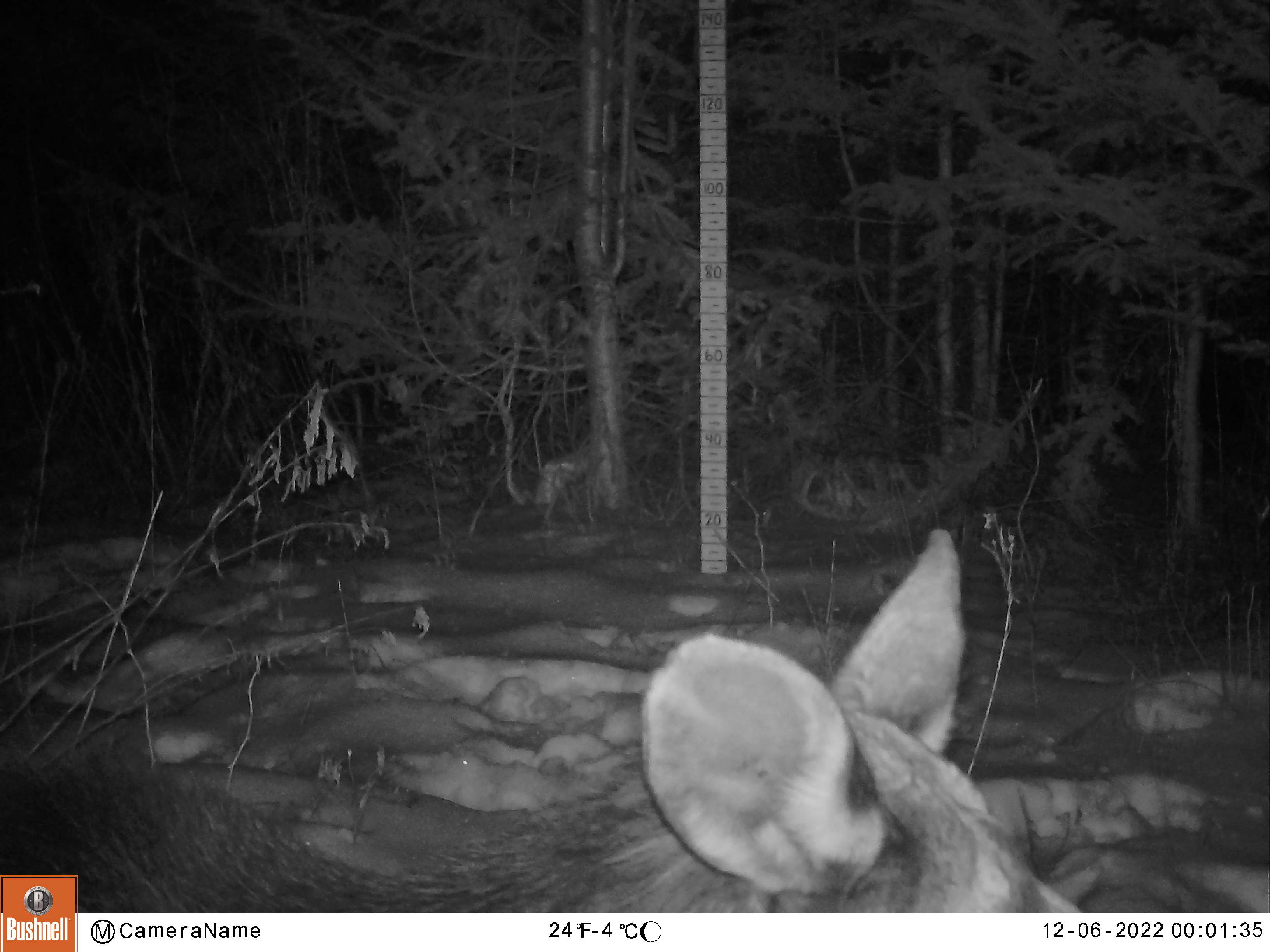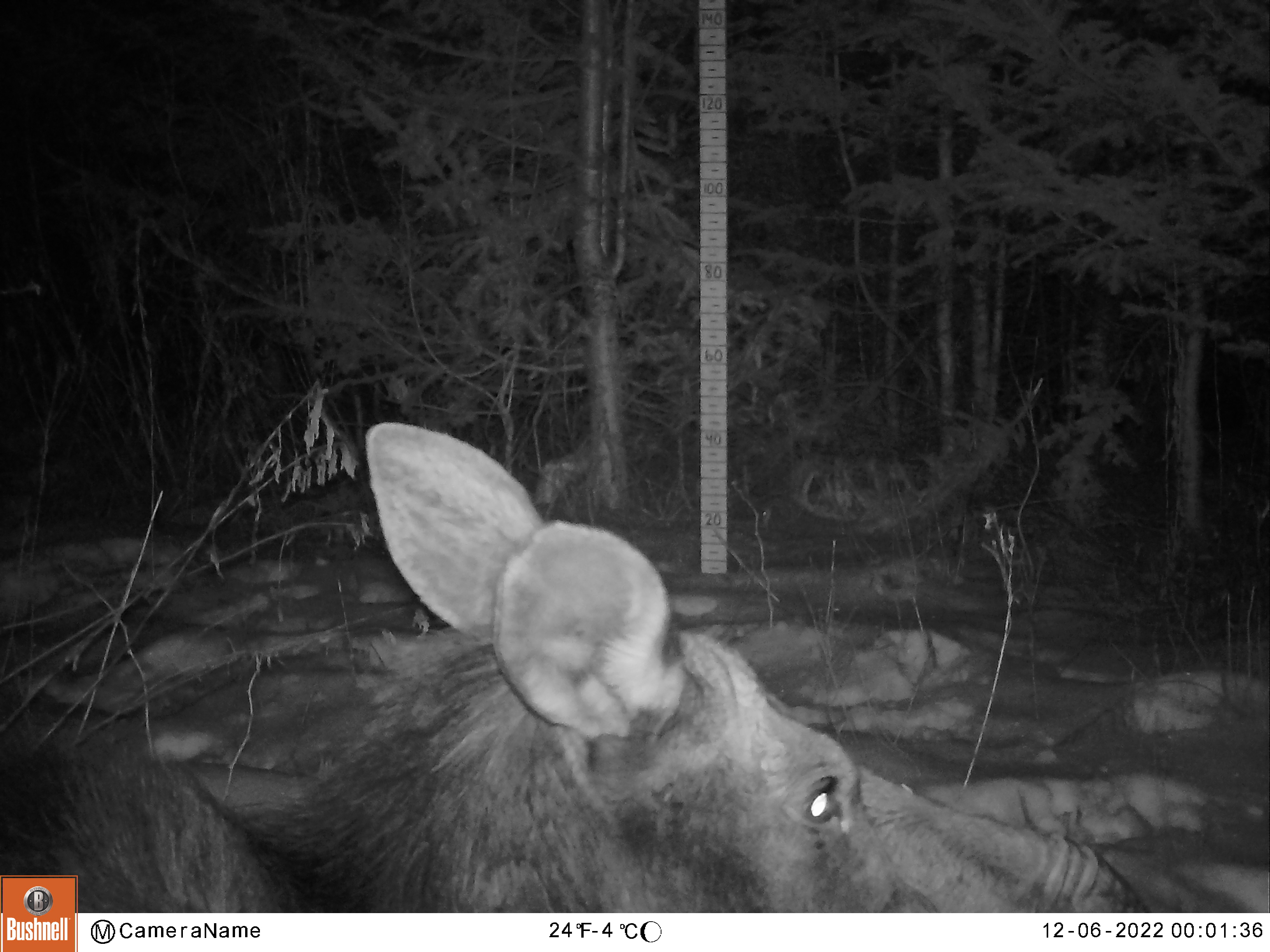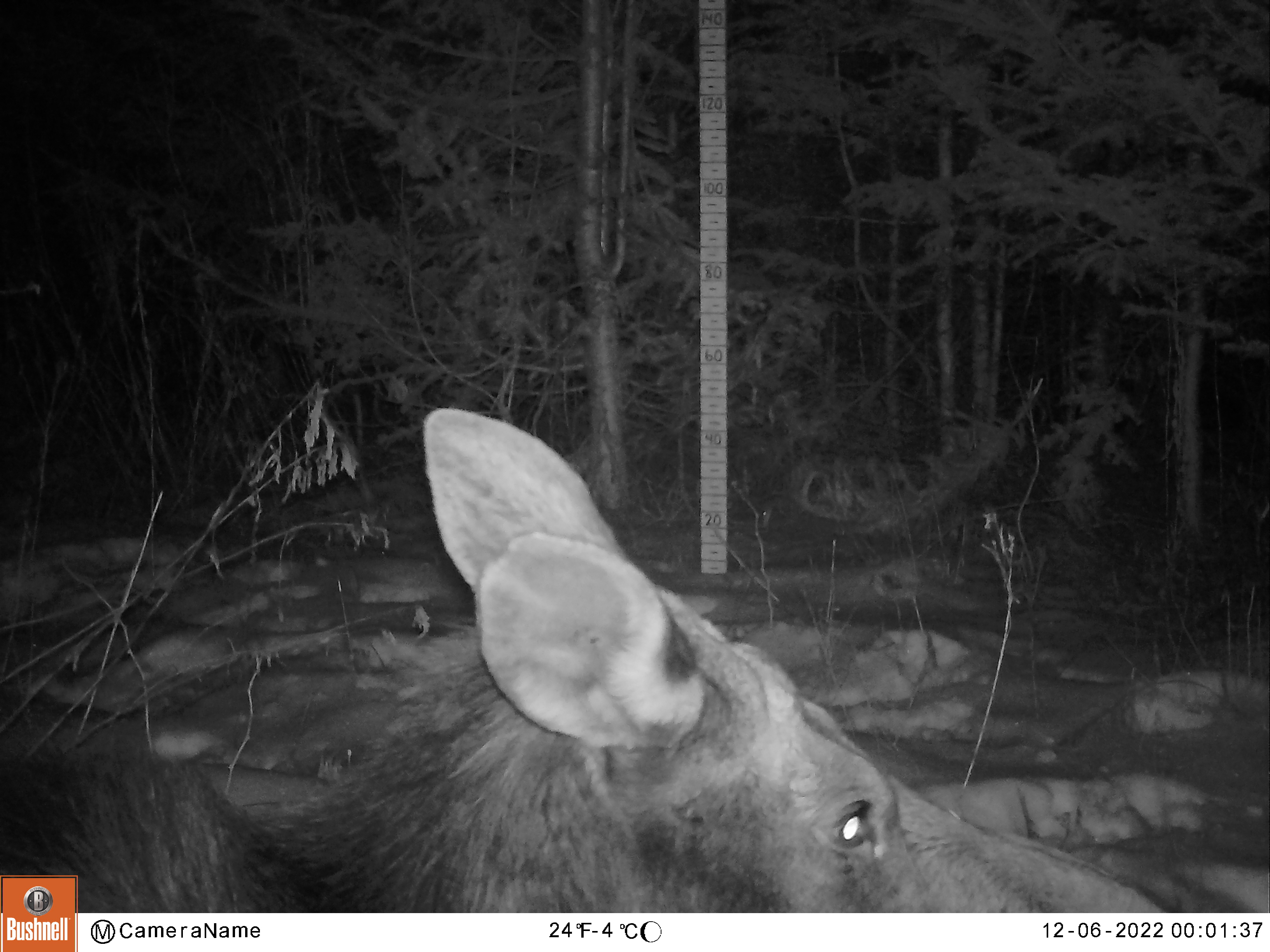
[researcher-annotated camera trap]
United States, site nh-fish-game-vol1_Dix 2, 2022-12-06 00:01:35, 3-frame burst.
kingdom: Animalia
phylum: Chordata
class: Mammalia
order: Artiodactyla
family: Cervidae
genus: Alces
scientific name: Alces alces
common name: moose